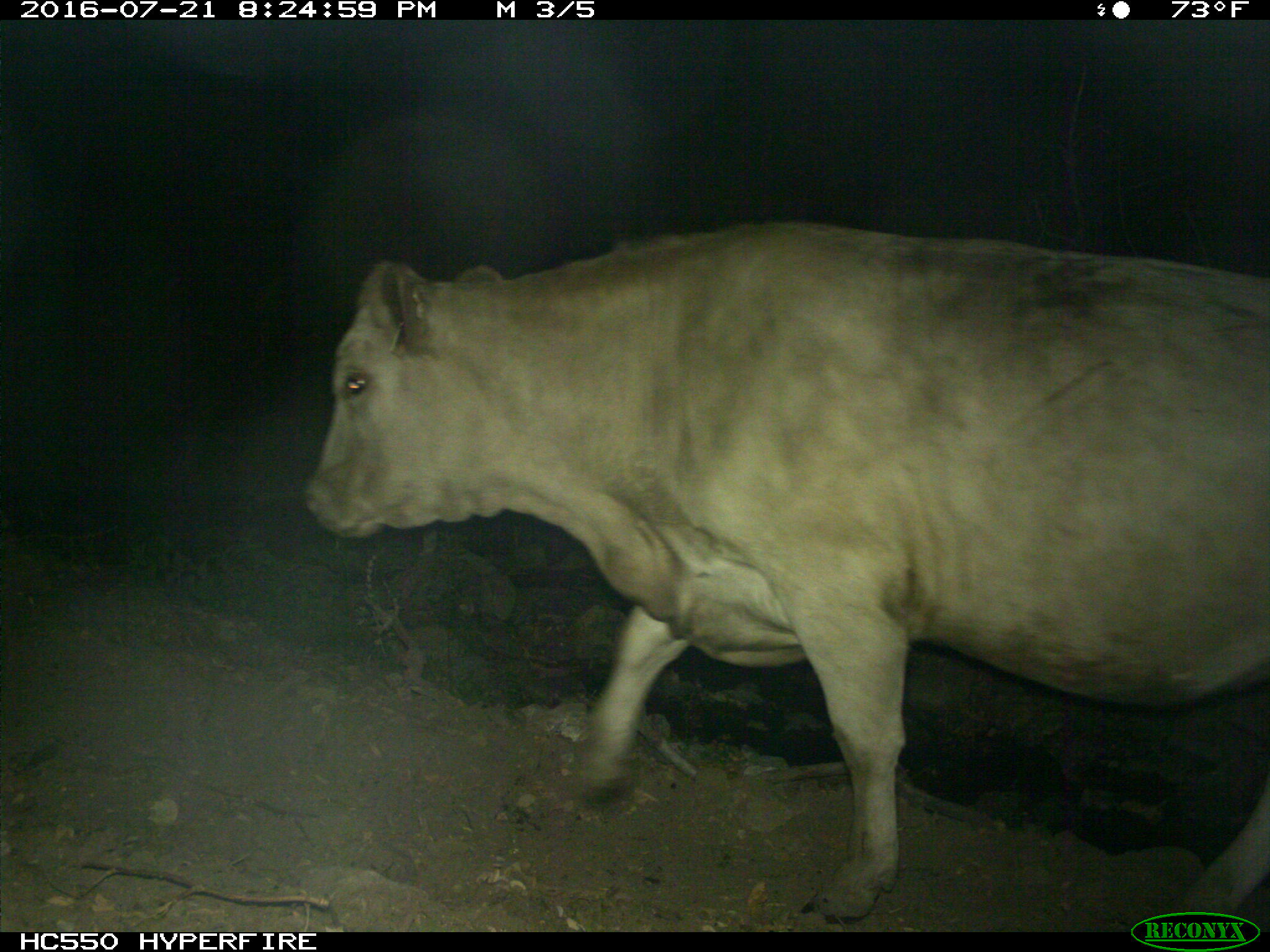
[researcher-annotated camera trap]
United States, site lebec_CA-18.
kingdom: Animalia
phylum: Chordata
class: Mammalia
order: Artiodactyla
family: Bovidae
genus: Bos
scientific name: Bos taurus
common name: domestic cow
Bos taurus (domestic cow).